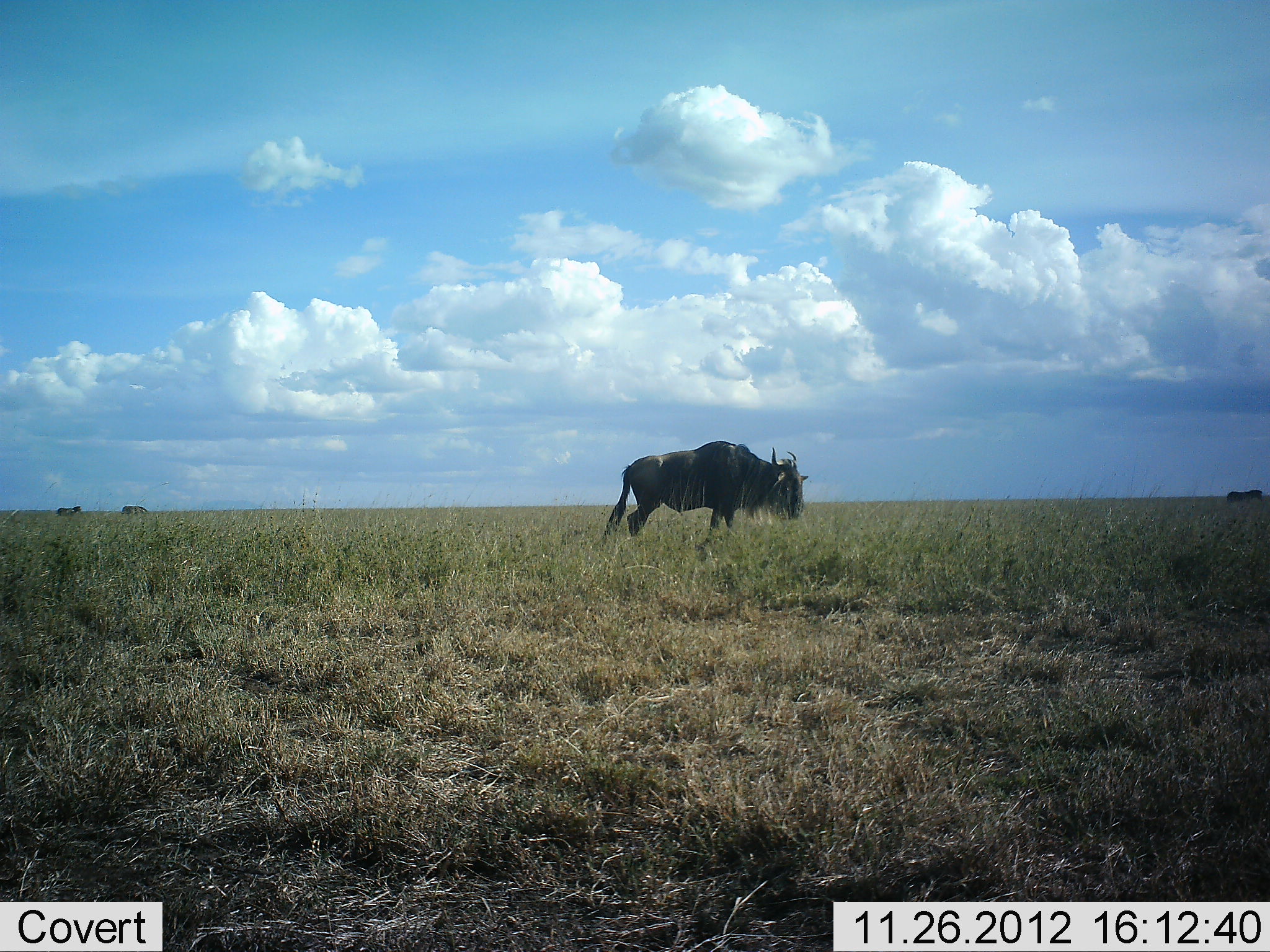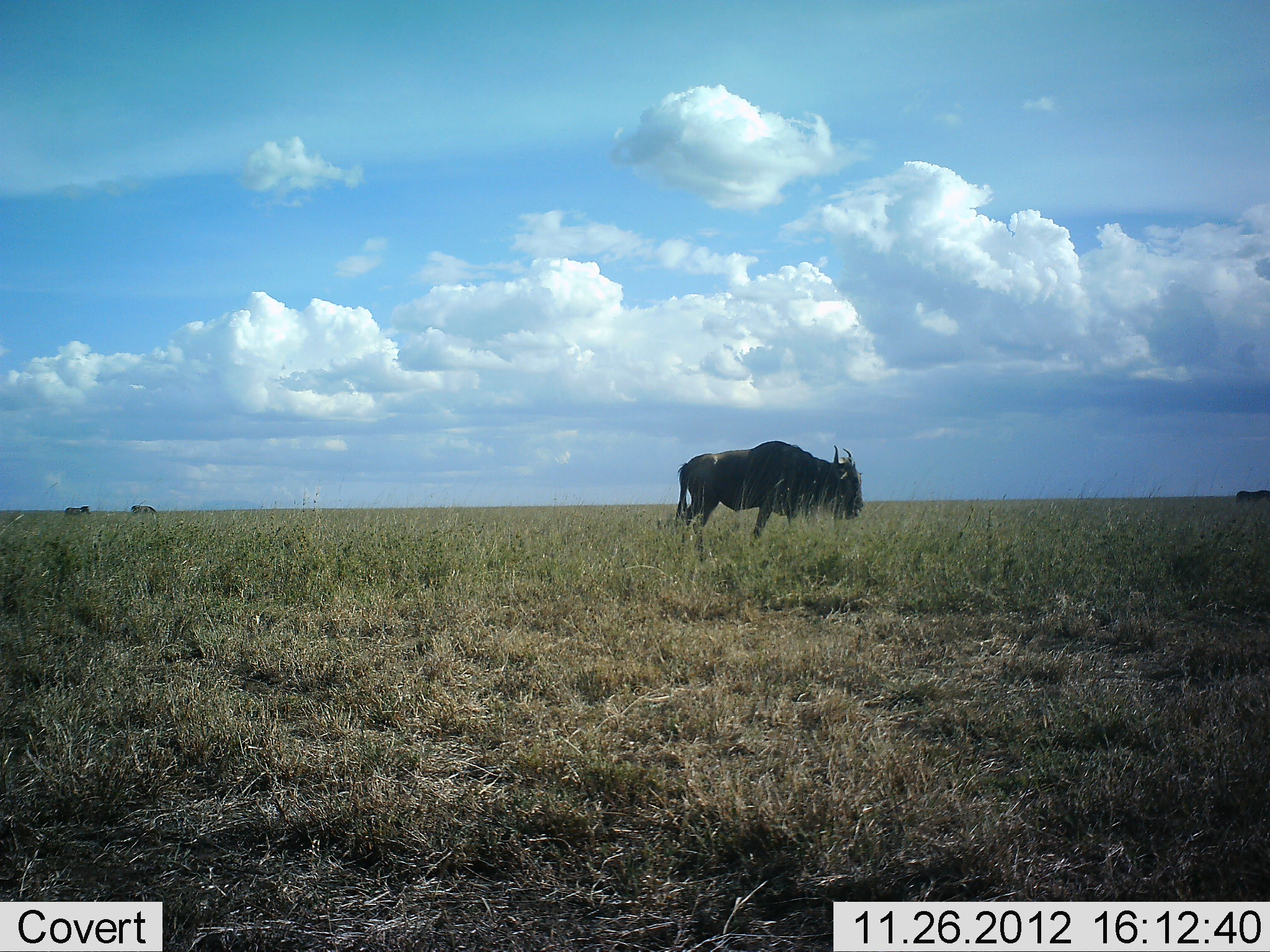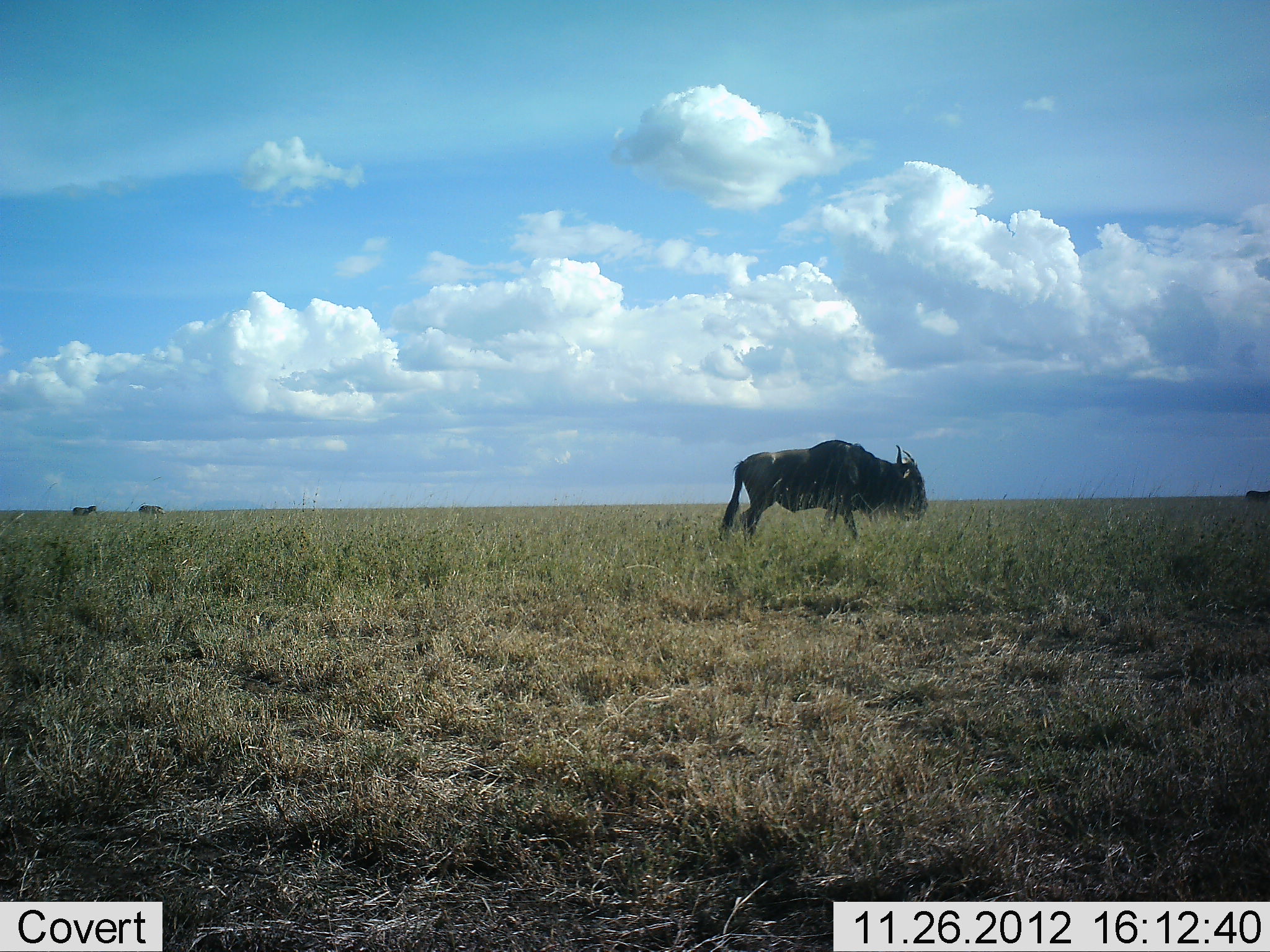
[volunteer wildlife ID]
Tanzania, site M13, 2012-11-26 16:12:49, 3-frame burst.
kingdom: Animalia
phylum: Chordata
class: Mammalia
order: Artiodactyla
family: Bovidae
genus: Connochaetes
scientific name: Connochaetes taurinus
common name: blue wildebeest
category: wildebeest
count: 4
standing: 6%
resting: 0%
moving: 94%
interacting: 0%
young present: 0%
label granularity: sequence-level